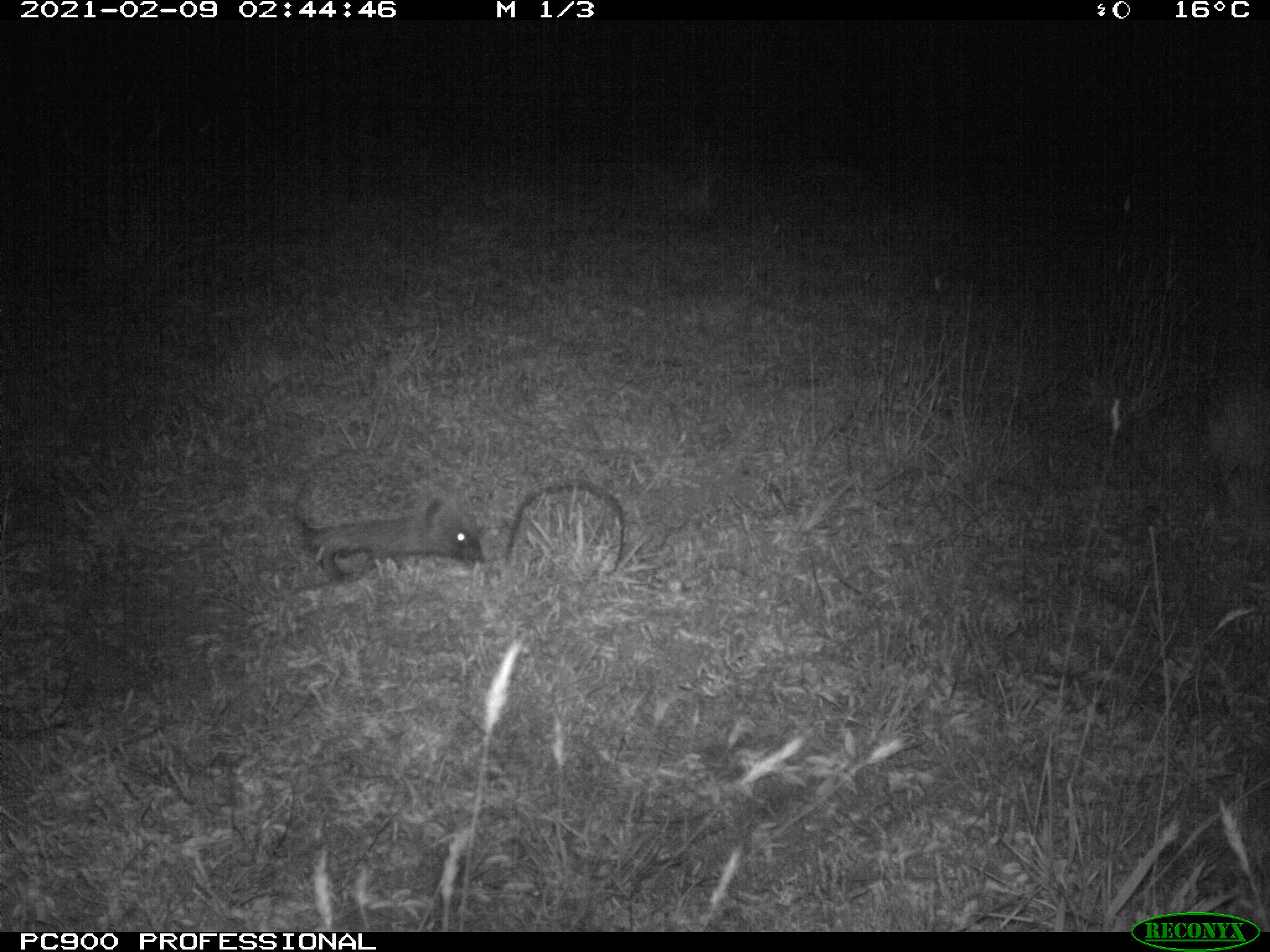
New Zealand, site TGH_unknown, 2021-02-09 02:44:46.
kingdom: Animalia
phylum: Chordata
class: Mammalia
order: Eulipotyphla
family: Erinaceidae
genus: Erinaceus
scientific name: Erinaceus europaeus europaeus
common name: european hedgehog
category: hedgehog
Hedgehog (european hedgehog) (Erinaceus europaeus europaeus).